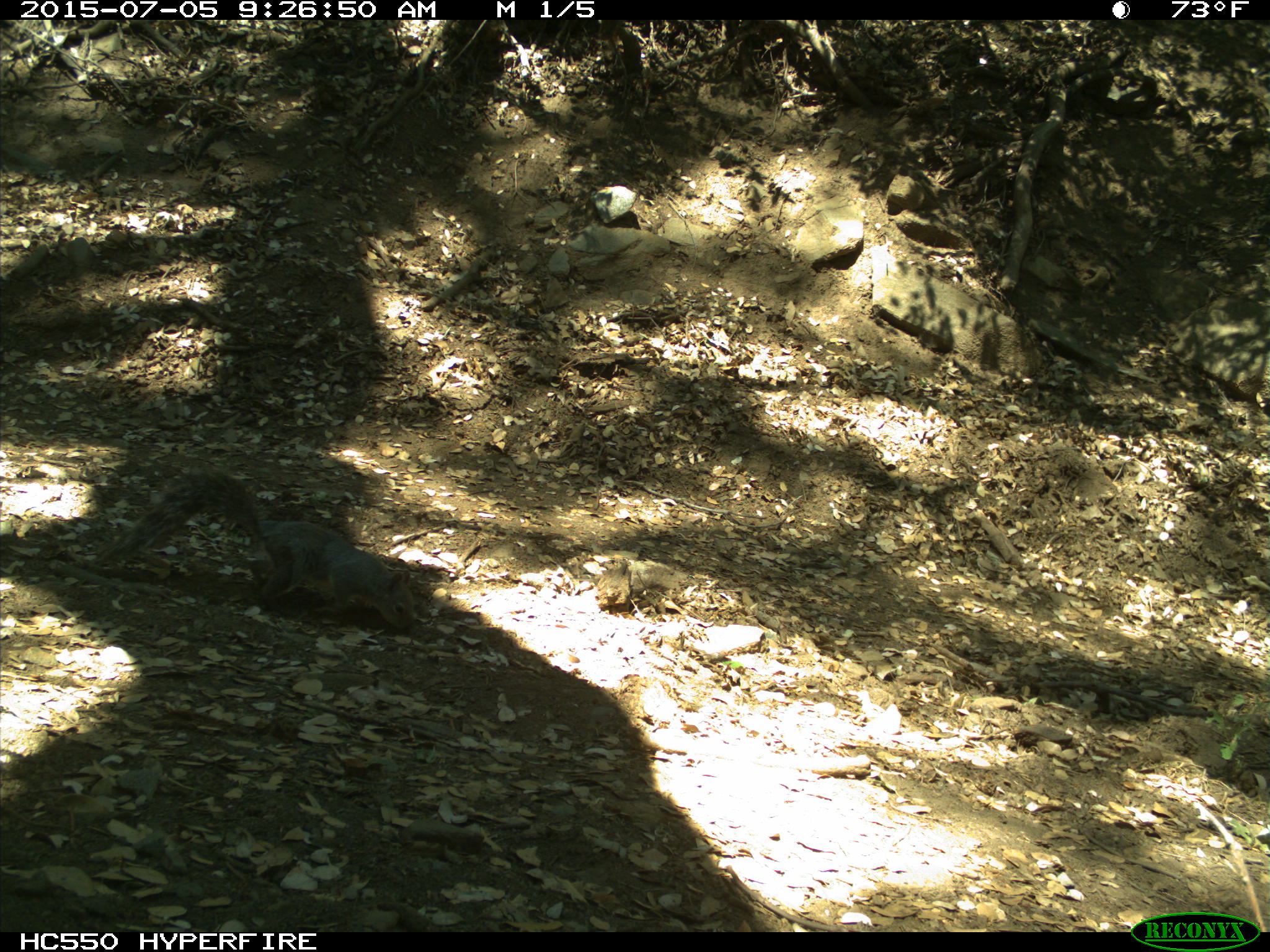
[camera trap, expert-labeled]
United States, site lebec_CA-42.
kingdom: Animalia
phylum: Chordata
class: Mammalia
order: Rodentia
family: Sciuridae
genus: Sciurus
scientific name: Sciurus carolinensis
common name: eastern gray squirrel